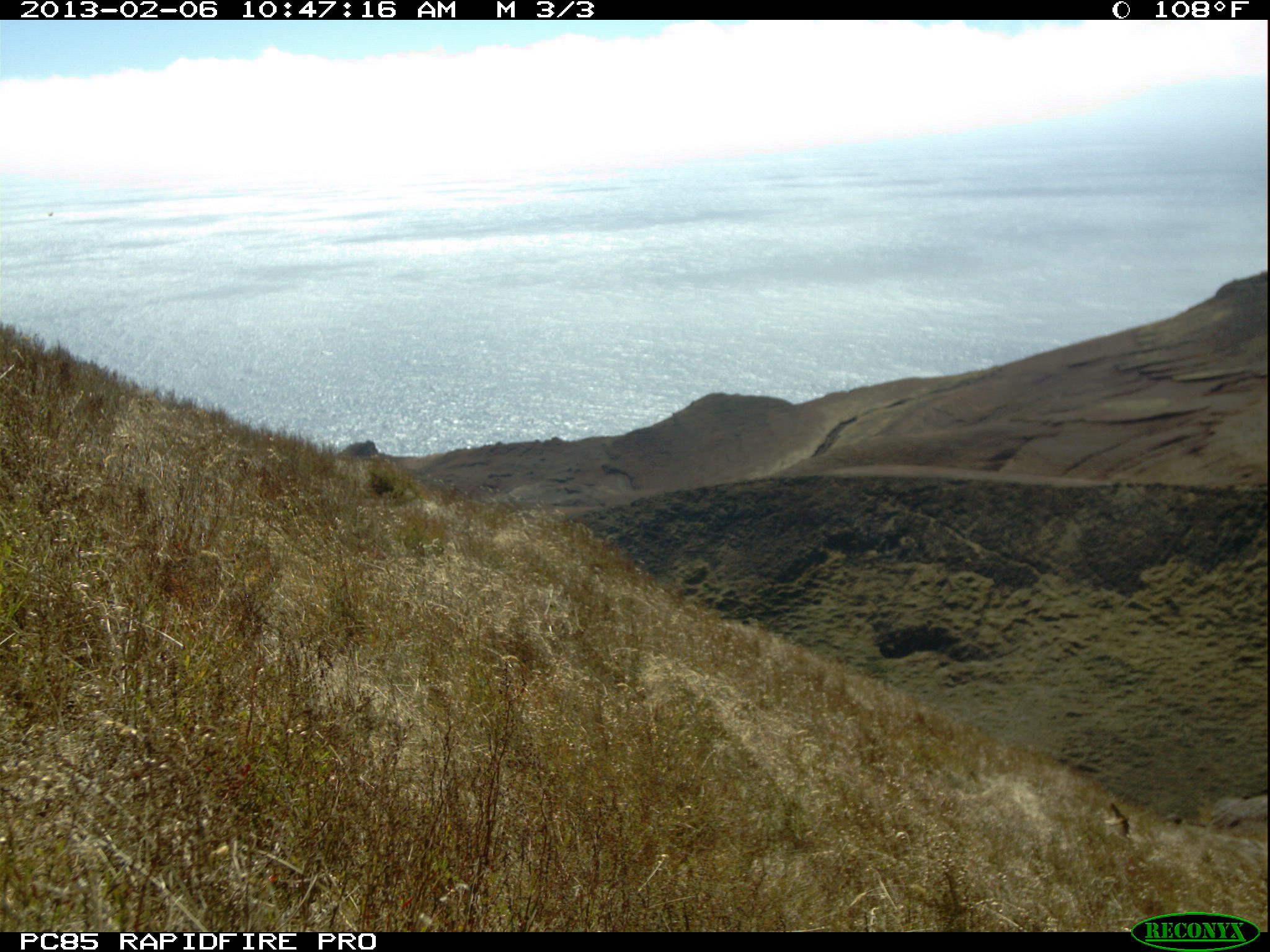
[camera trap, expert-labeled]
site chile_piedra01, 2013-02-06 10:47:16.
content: unidentified animal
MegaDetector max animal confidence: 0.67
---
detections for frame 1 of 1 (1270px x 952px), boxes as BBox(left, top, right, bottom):
unknown: BBox(1100, 799, 1138, 842)